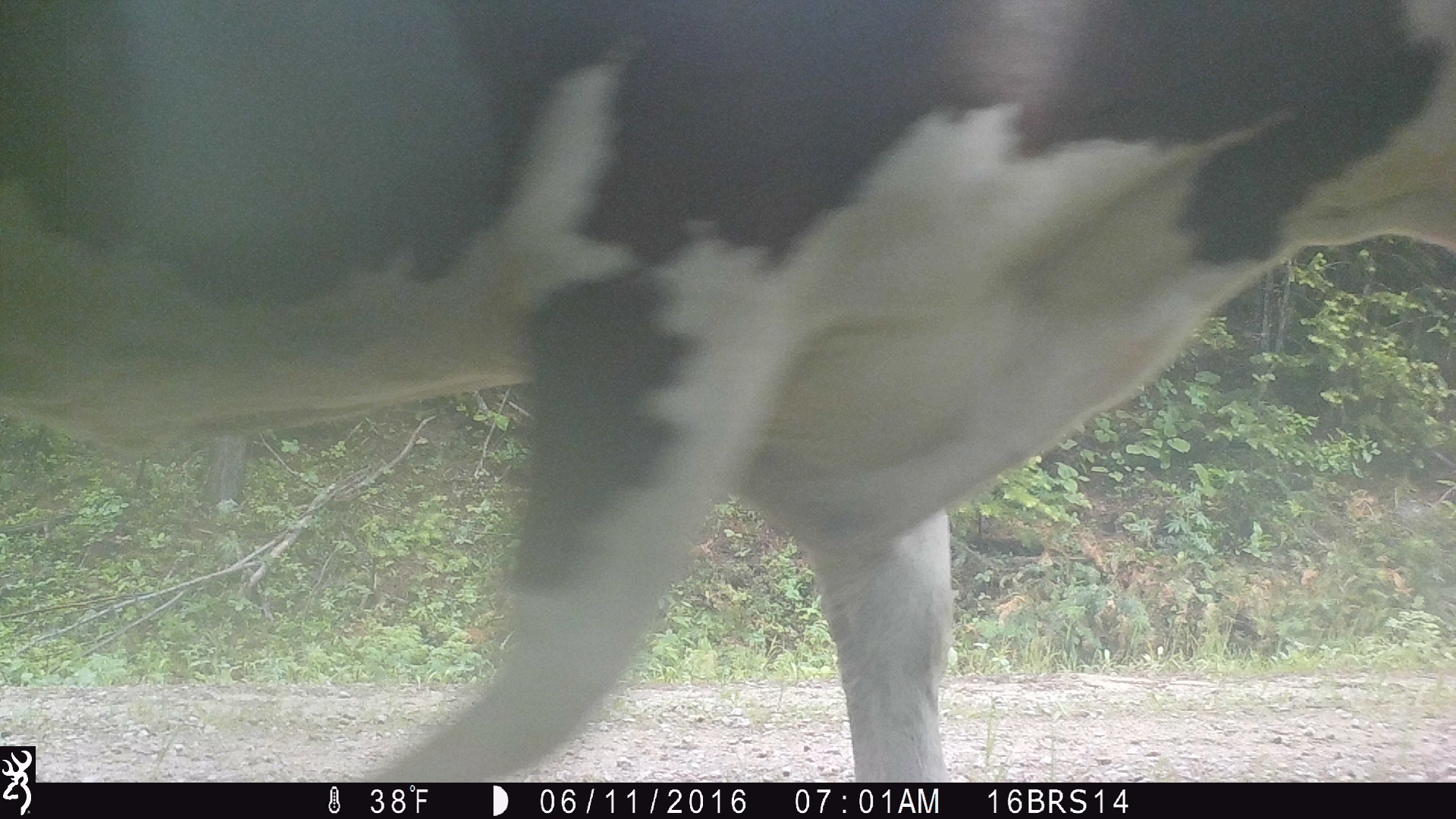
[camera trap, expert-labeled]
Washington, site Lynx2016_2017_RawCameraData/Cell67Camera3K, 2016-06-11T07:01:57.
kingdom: Animalia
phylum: Chordata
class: Mammalia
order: Artiodactyla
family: Bovidae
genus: Bos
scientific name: Bos taurus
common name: domestic cattle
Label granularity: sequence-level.